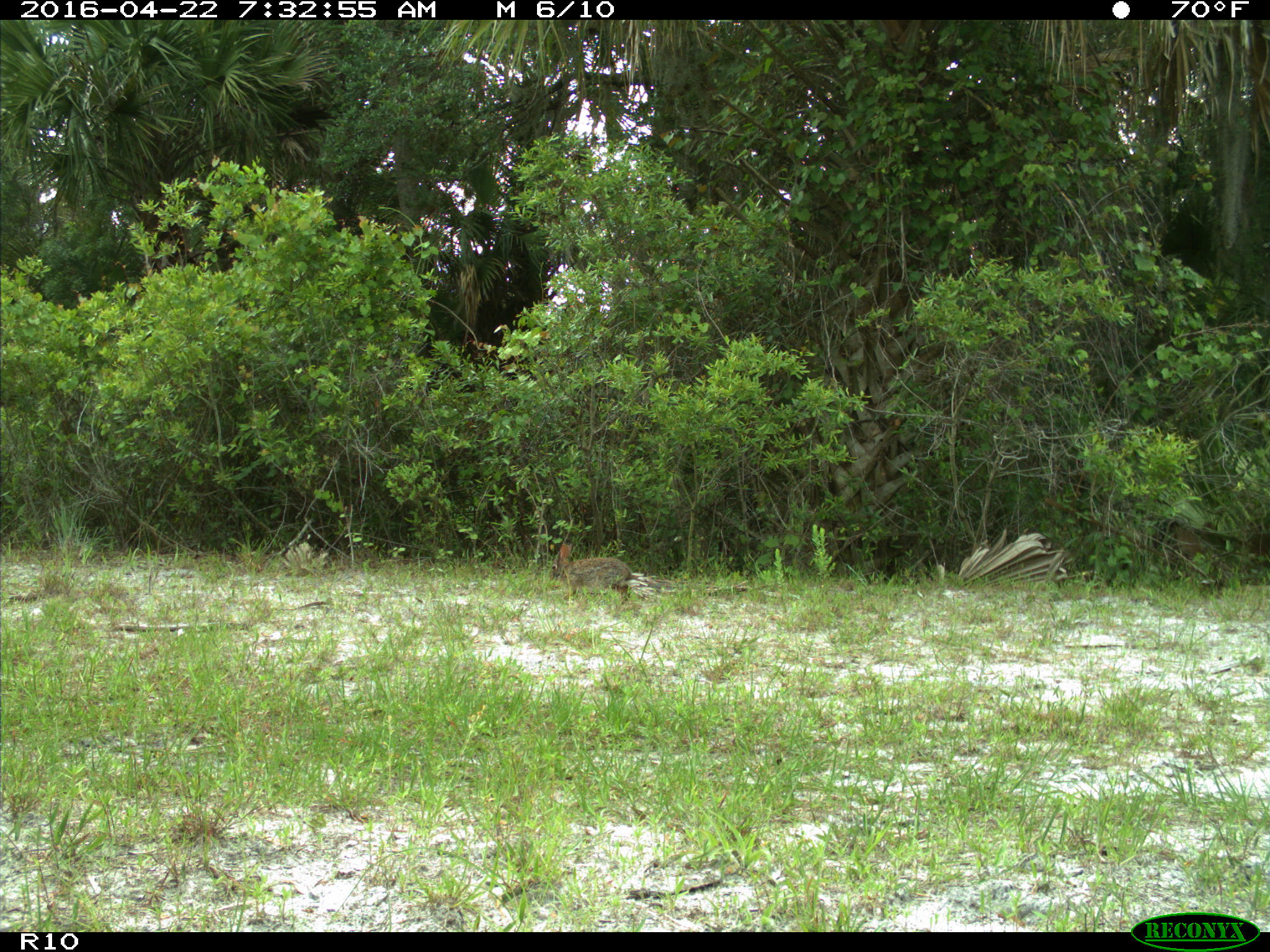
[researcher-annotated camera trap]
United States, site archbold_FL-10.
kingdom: Animalia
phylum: Chordata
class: Mammalia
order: Lagomorpha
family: Leporidae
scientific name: Leporidae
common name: rabbits and hares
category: unidentified rabbit